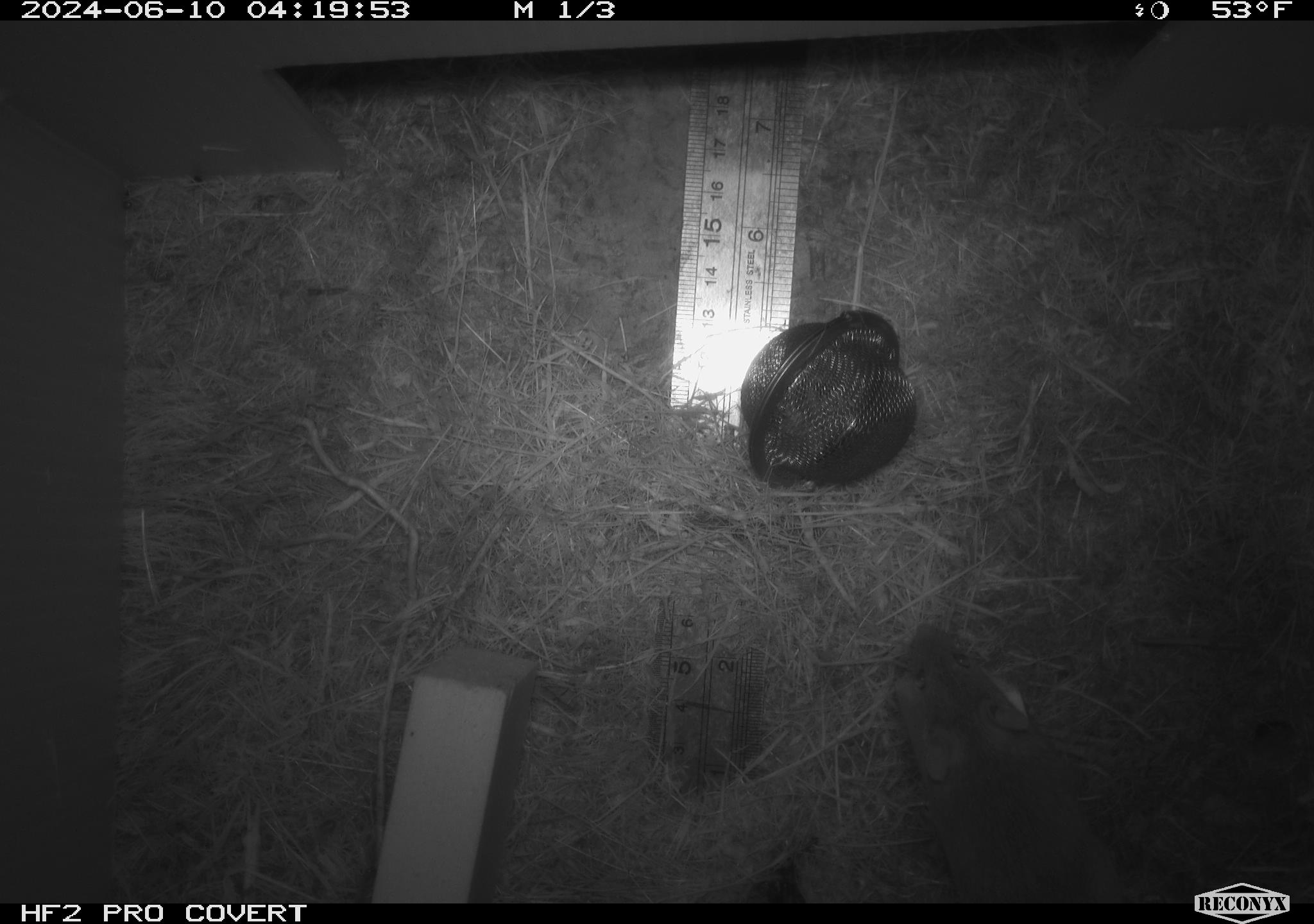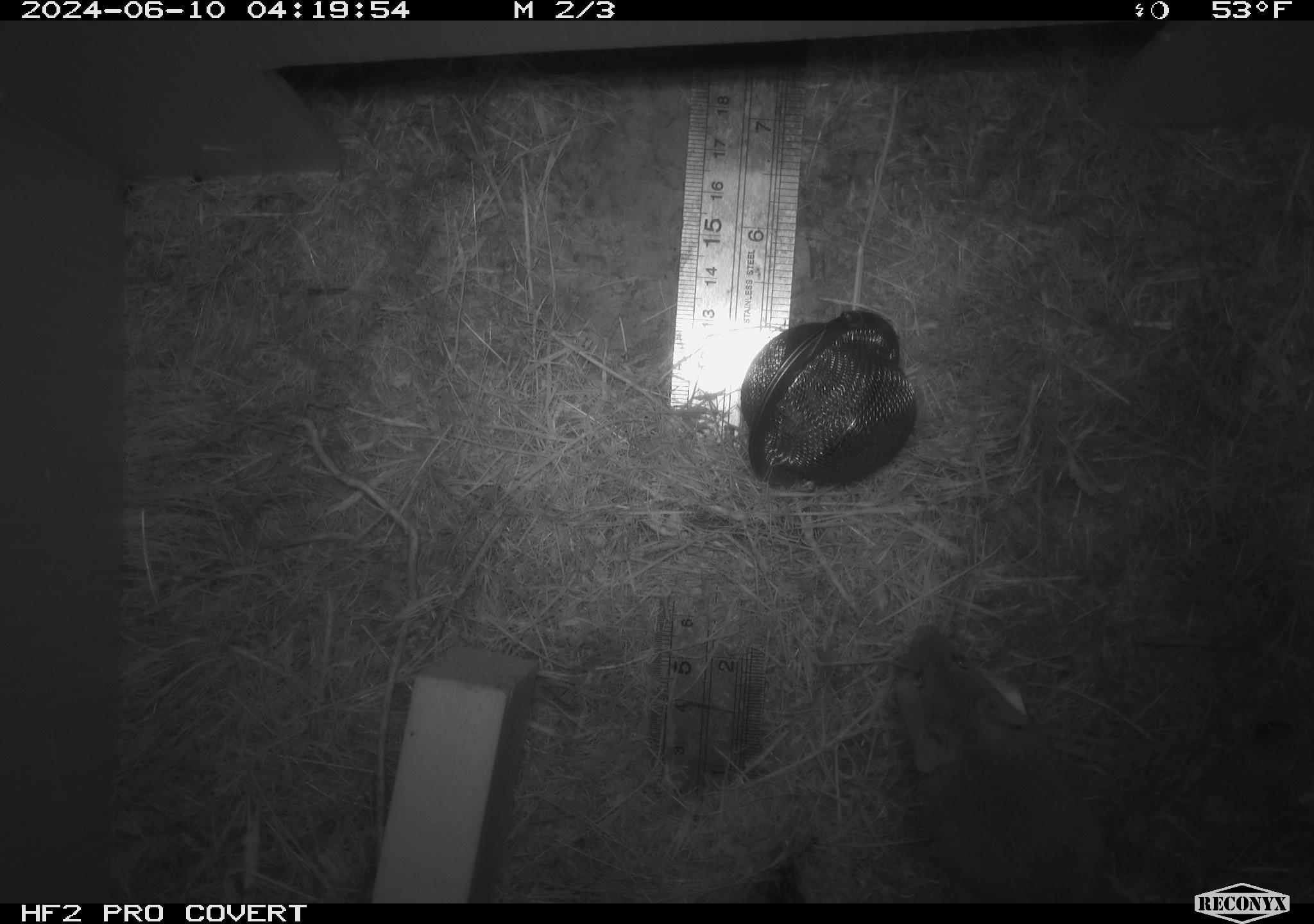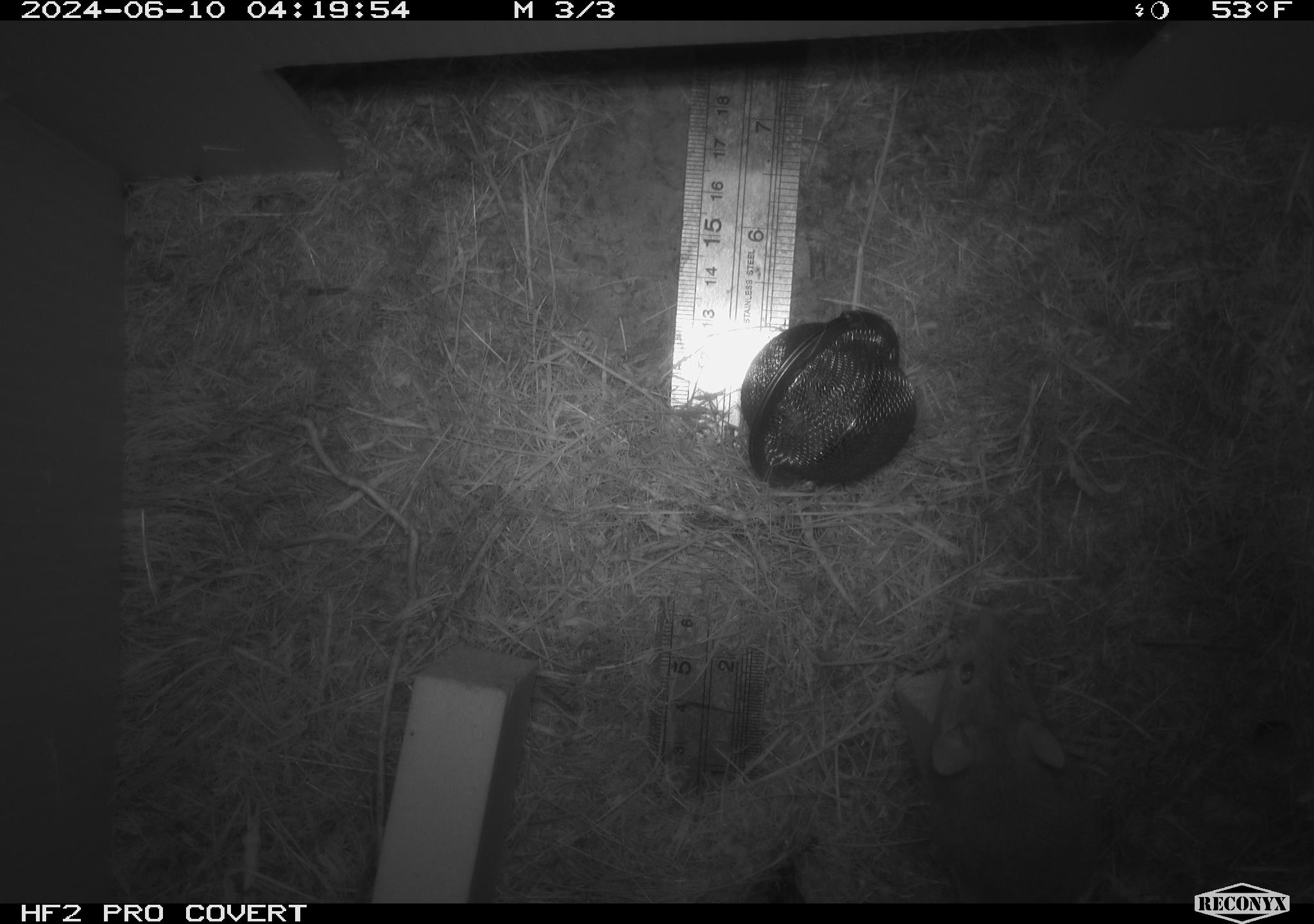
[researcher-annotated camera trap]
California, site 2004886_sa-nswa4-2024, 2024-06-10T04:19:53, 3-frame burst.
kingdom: Animalia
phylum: Chordata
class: Mammalia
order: Rodentia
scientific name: Rodentia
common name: rodent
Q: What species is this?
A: Rodent (Rodentia).